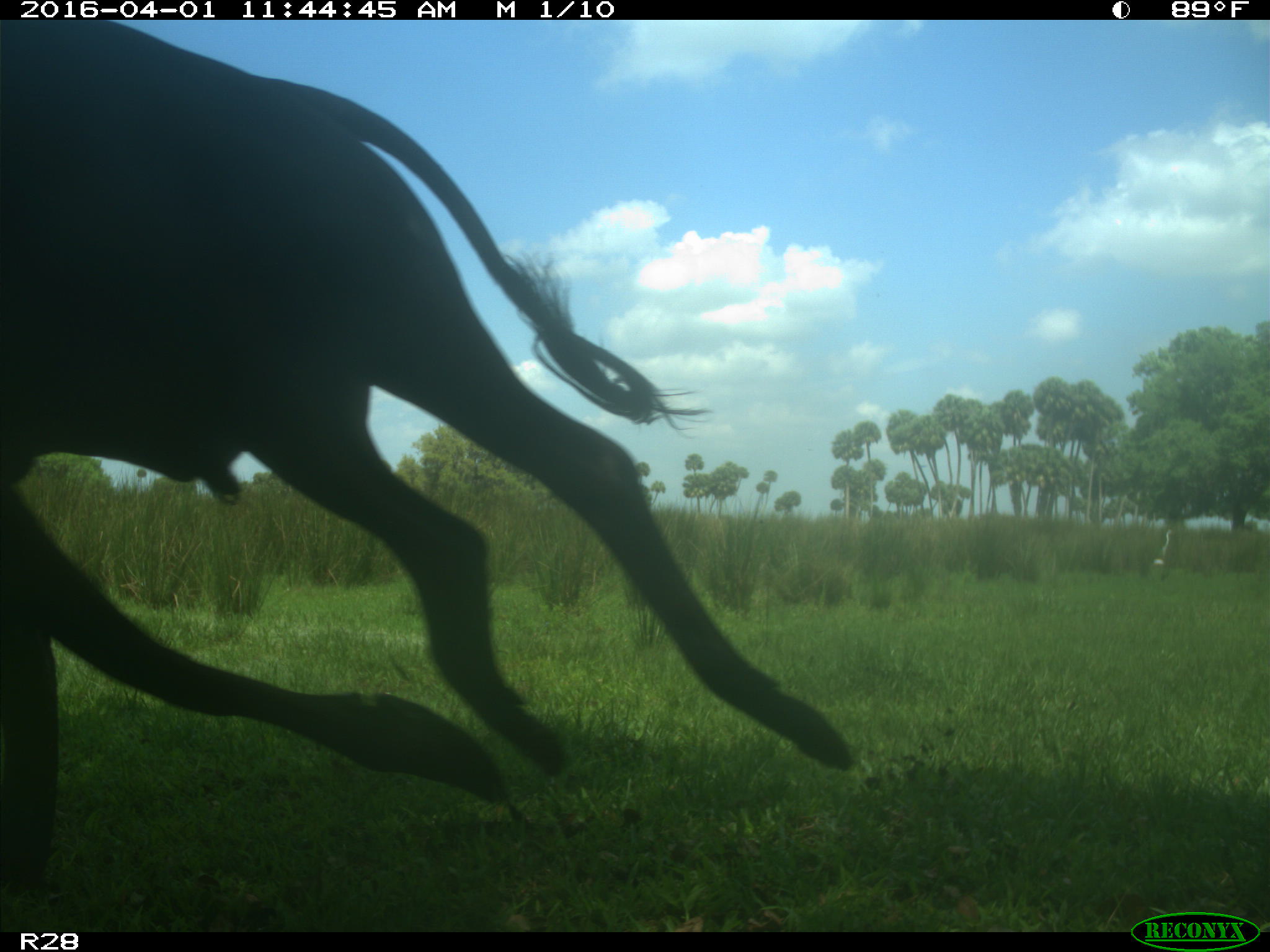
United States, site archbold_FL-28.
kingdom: Animalia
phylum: Chordata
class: Mammalia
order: Artiodactyla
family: Bovidae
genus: Bos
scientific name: Bos taurus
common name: domestic cow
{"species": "Bos taurus (domestic cow)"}